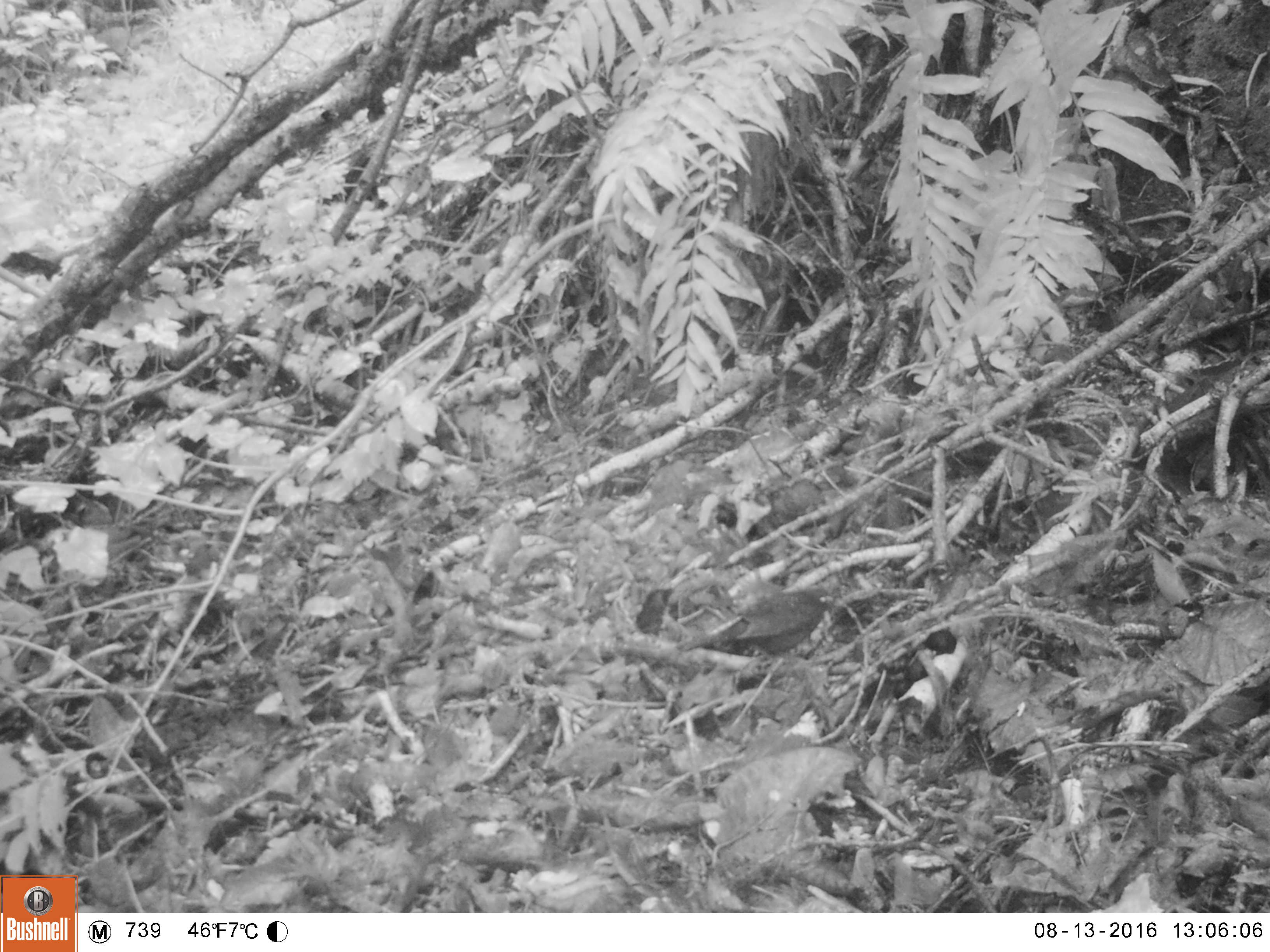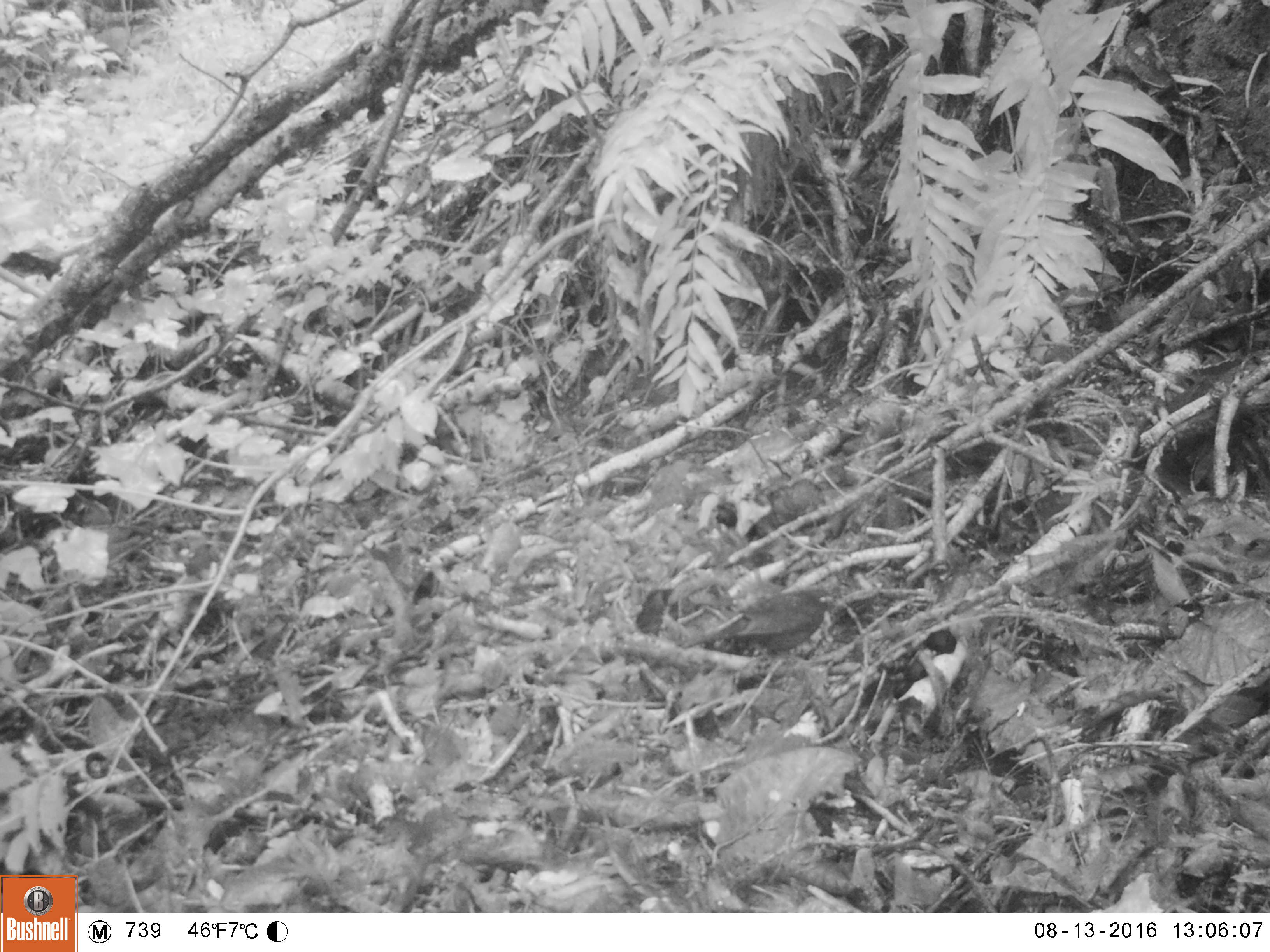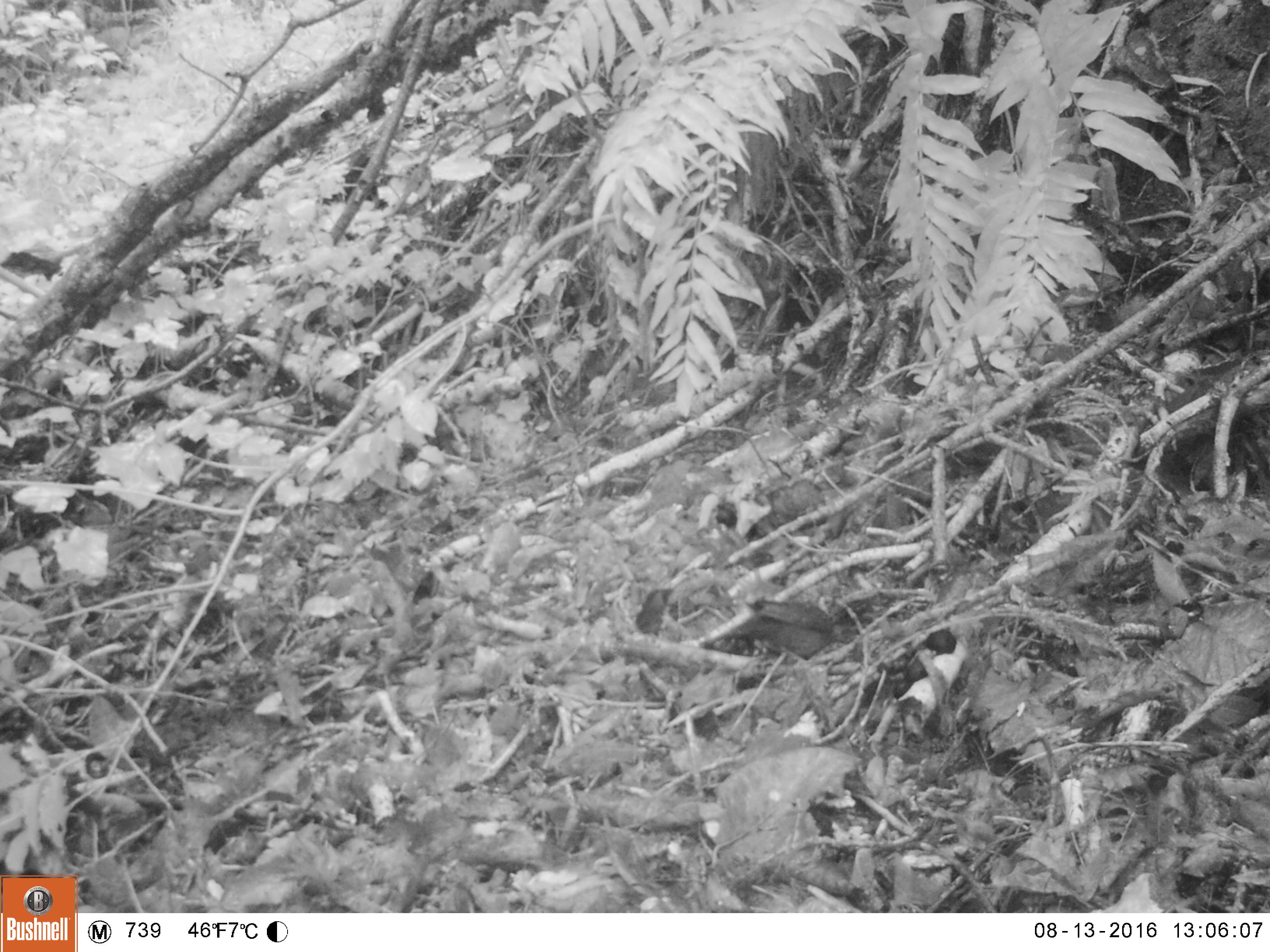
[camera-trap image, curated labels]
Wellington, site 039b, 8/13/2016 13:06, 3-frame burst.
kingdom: Animalia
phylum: Chordata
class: Aves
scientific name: Aves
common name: bird